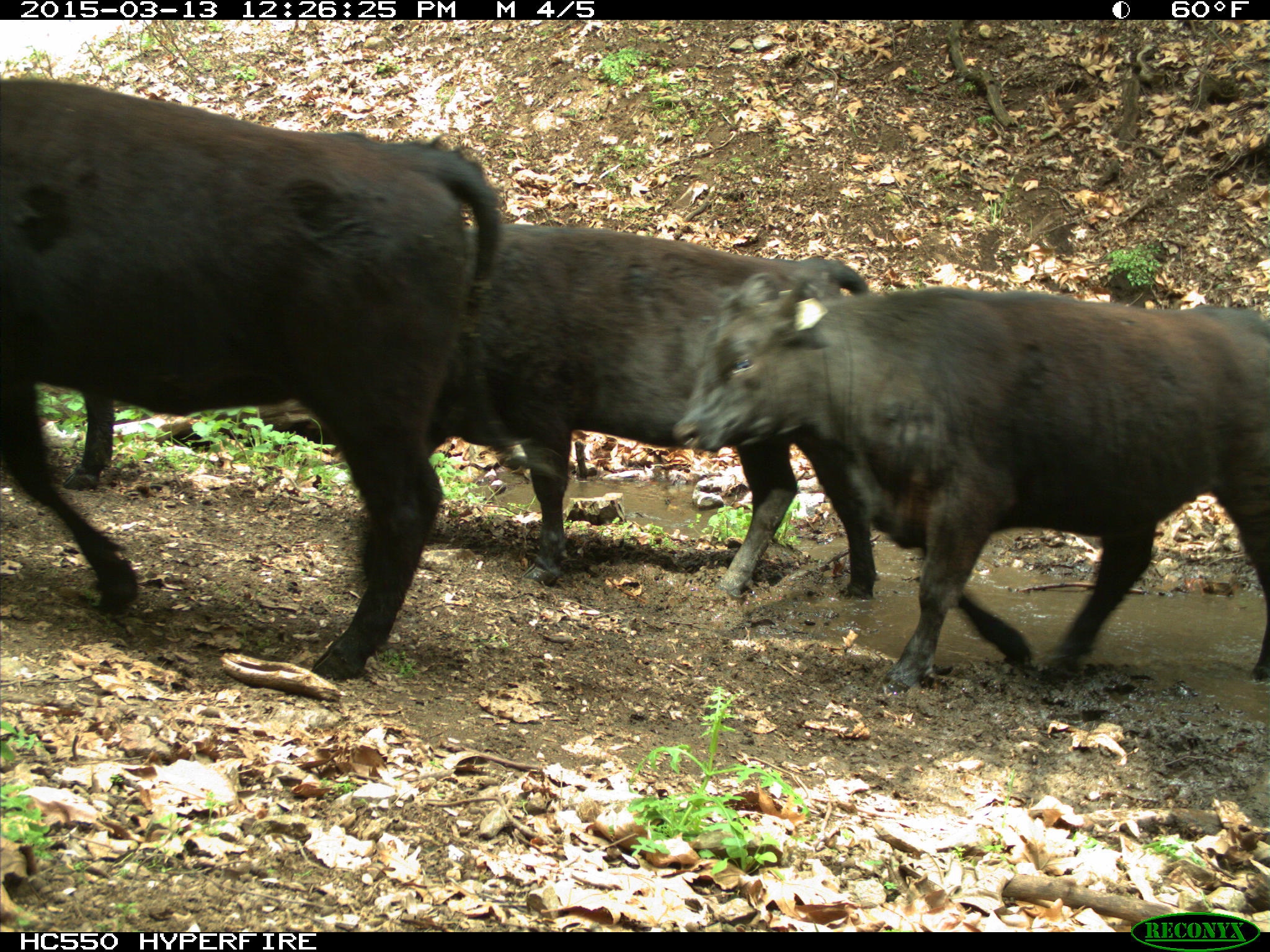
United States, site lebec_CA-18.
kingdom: Animalia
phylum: Chordata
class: Mammalia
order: Artiodactyla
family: Bovidae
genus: Bos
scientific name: Bos taurus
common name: domestic cow